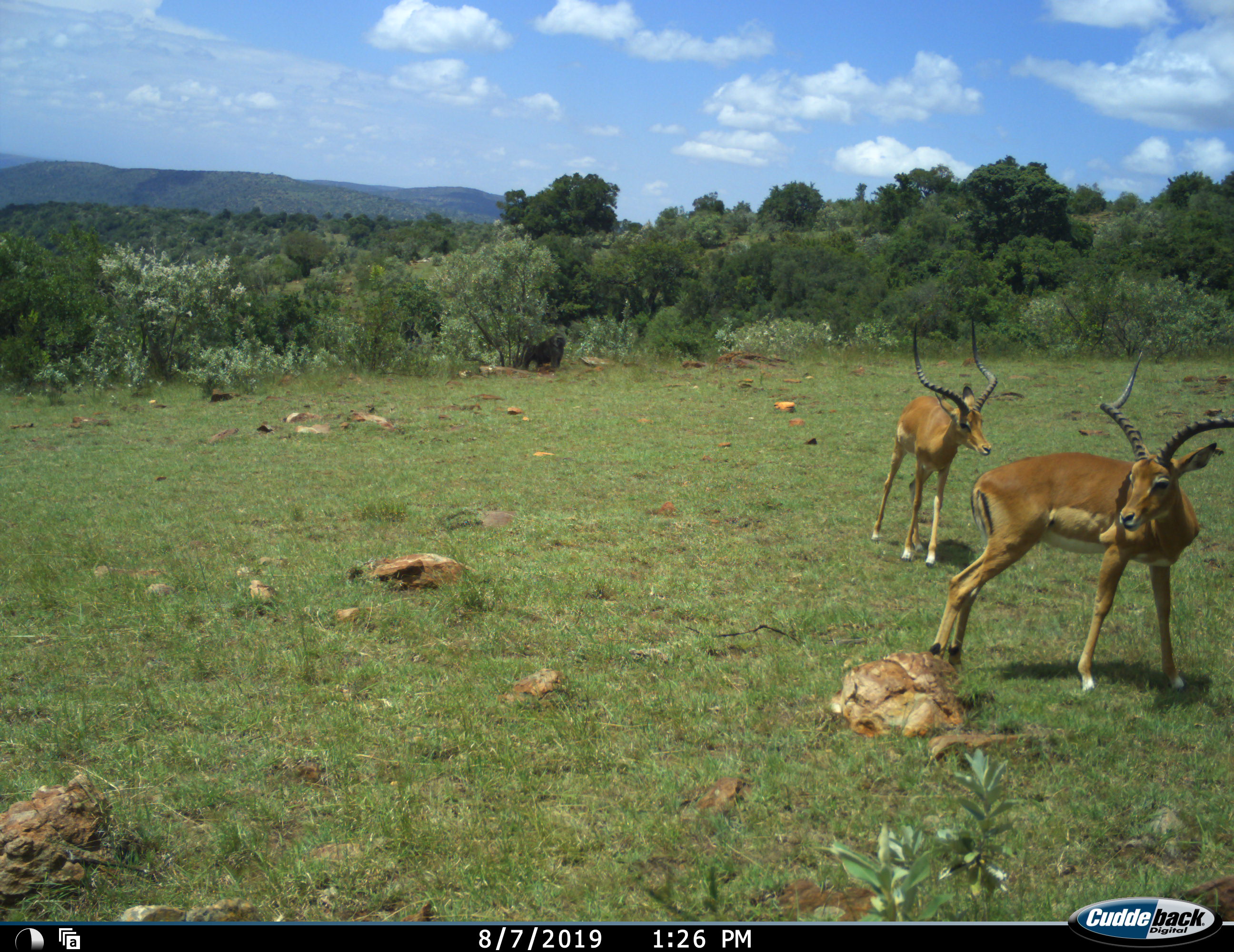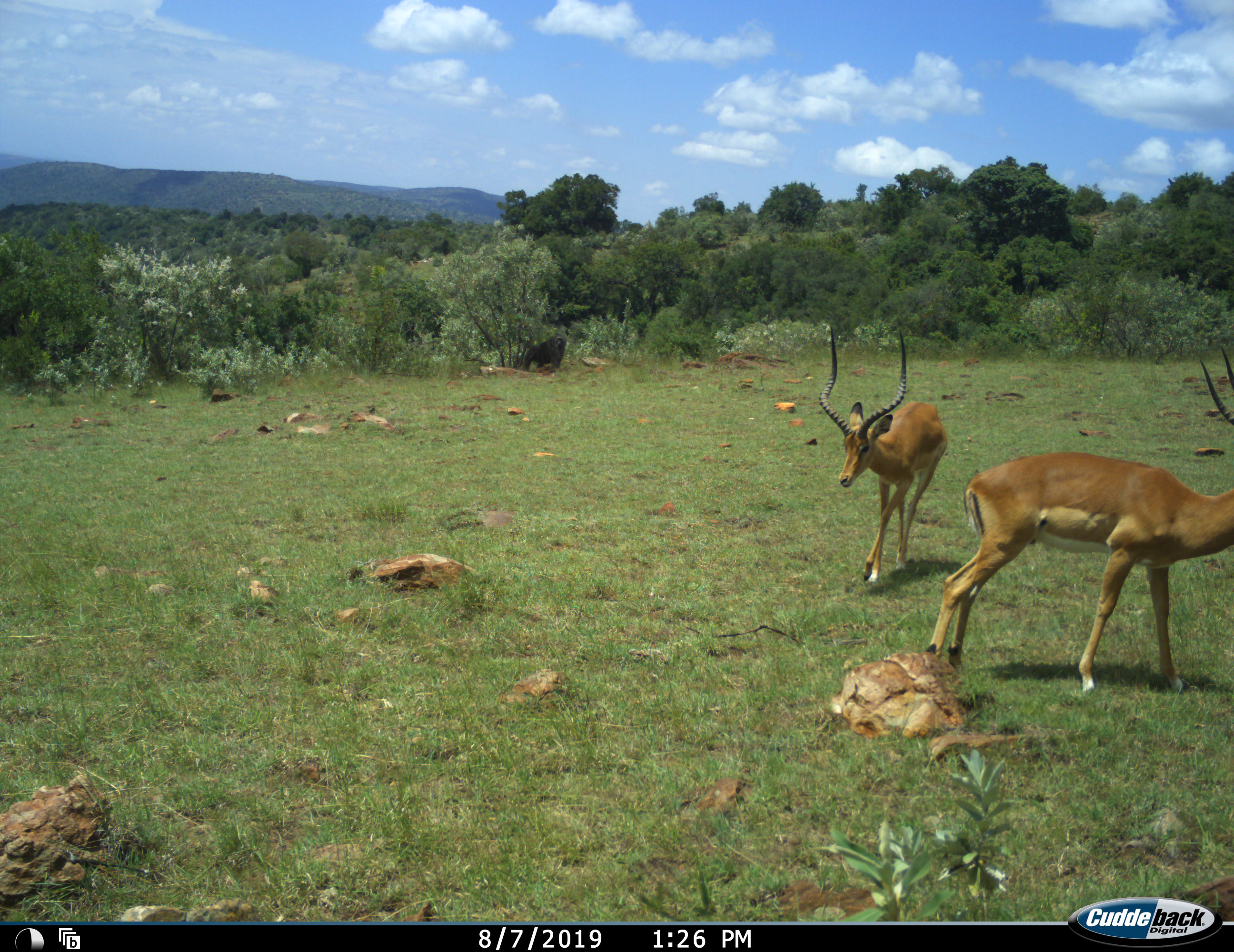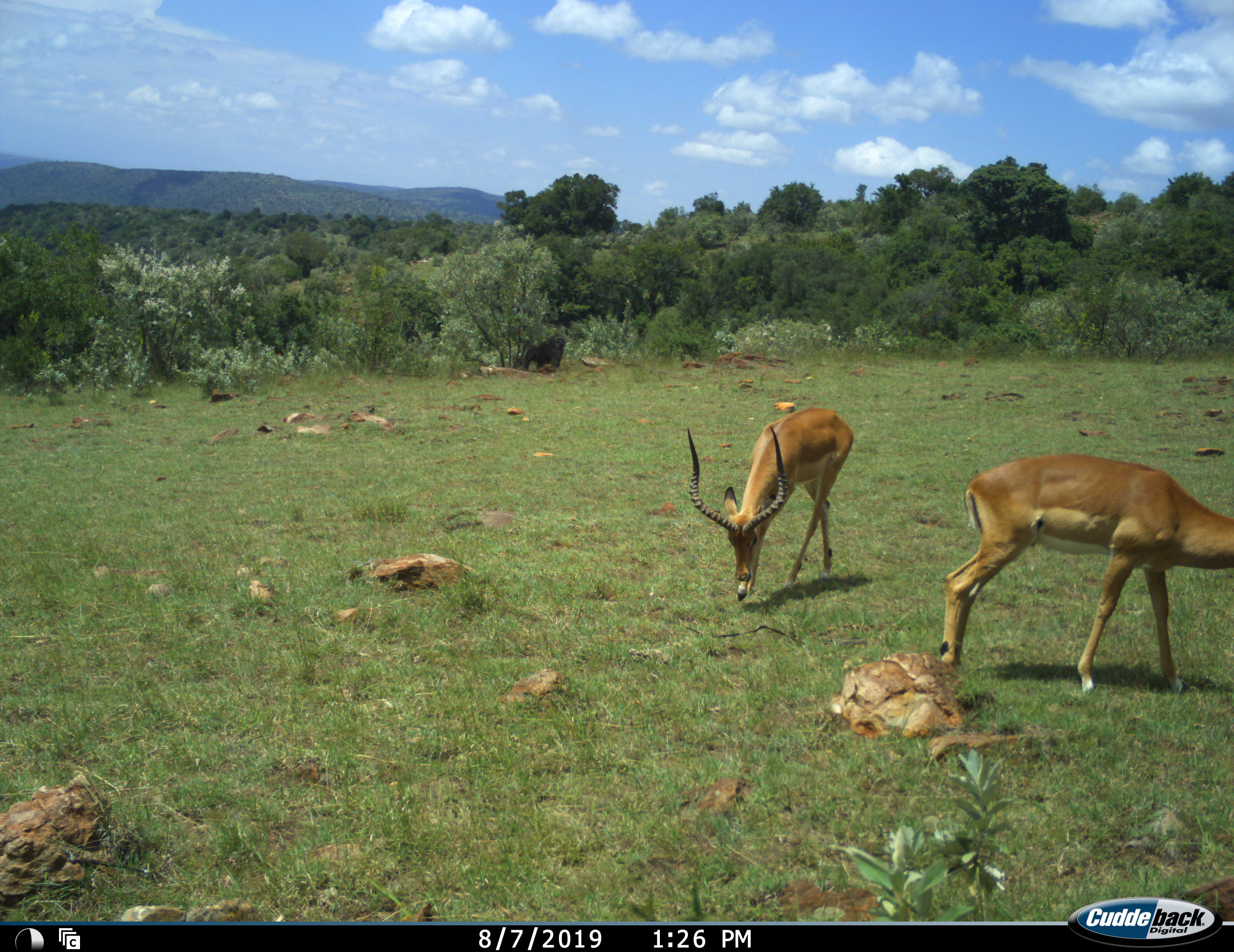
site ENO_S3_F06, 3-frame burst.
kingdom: Animalia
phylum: Chordata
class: Mammalia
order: Artiodactyla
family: Bovidae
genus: Aepyceros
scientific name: Aepyceros melampus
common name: impala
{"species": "impala (Aepyceros melampus)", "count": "2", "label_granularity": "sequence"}